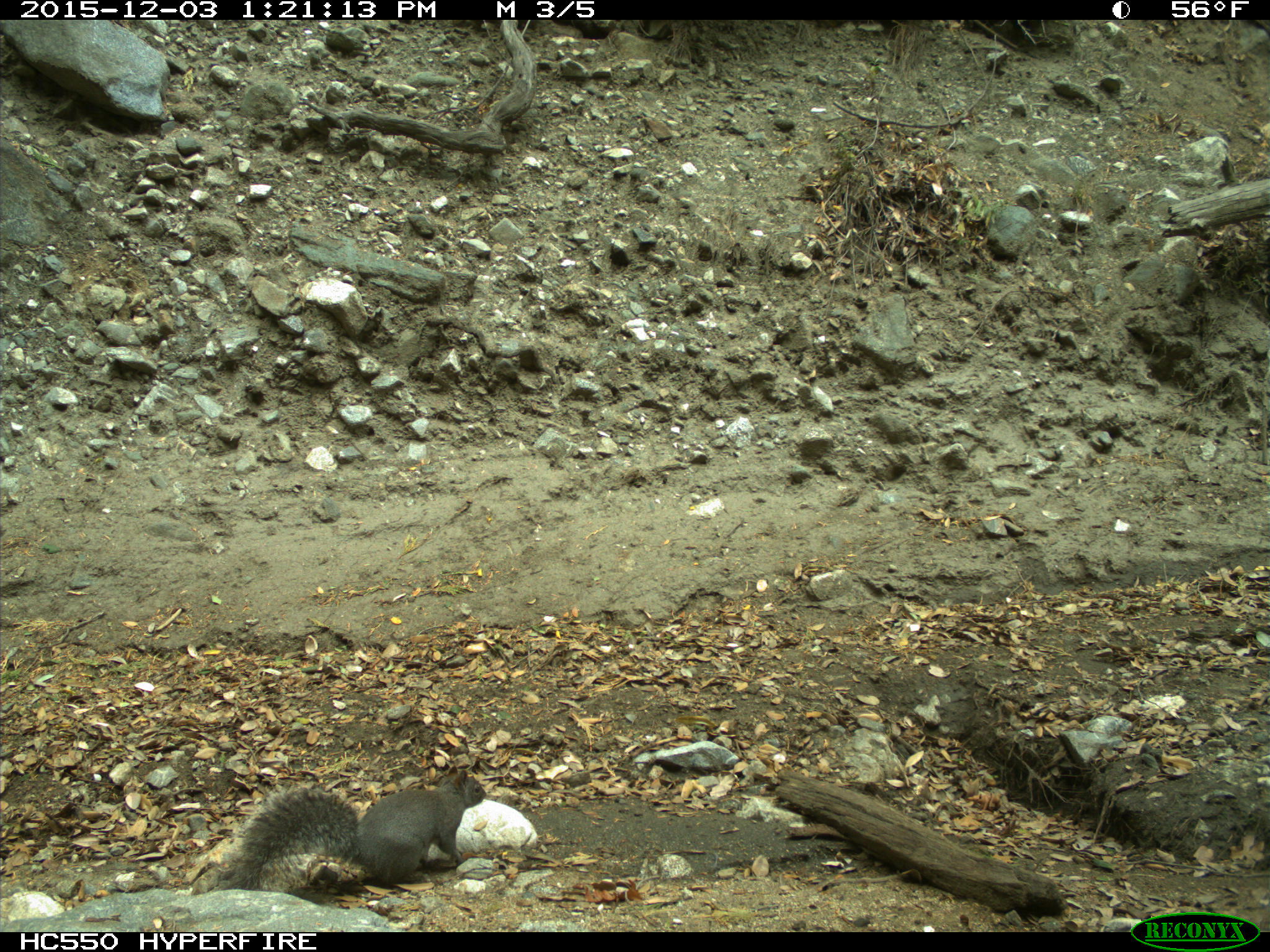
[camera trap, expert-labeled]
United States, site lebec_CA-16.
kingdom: Animalia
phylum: Chordata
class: Mammalia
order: Rodentia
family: Sciuridae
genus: Sciurus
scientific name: Sciurus carolinensis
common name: eastern gray squirrel